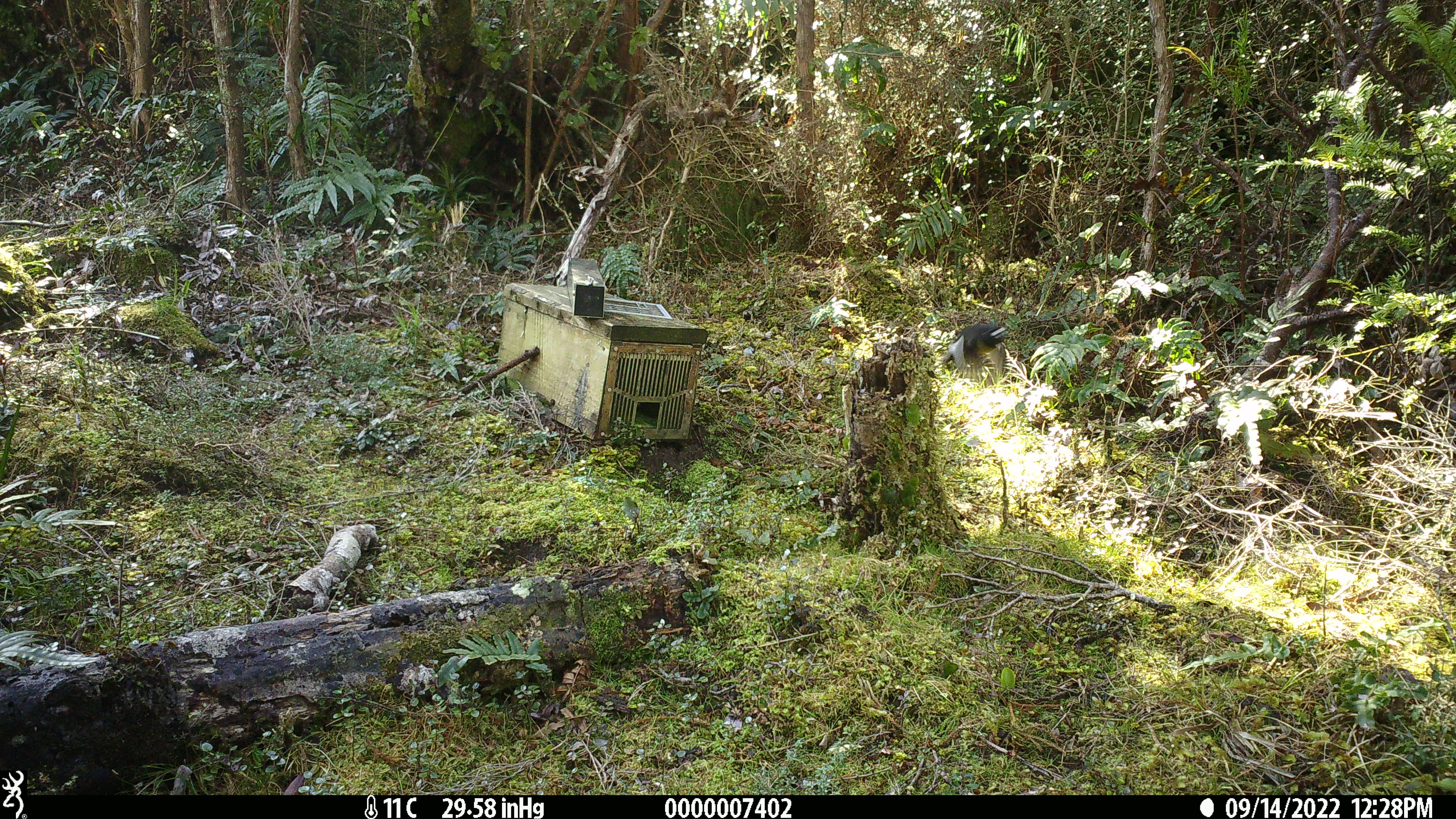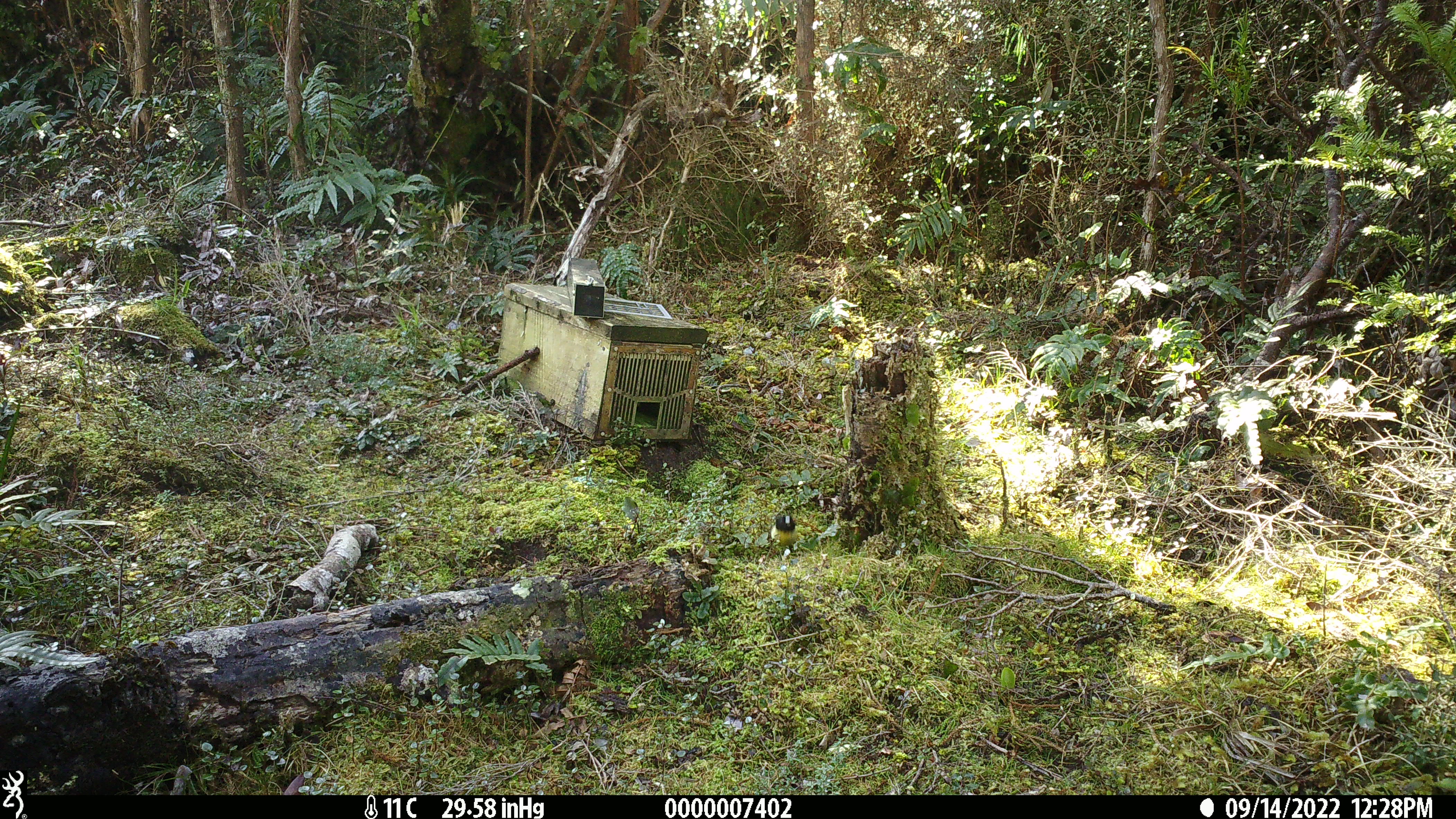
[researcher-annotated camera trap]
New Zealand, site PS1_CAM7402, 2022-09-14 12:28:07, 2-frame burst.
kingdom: Animalia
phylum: Chordata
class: Aves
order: Passeriformes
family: Petroicidae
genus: Petroica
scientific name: Petroica macrocephala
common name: tomtit